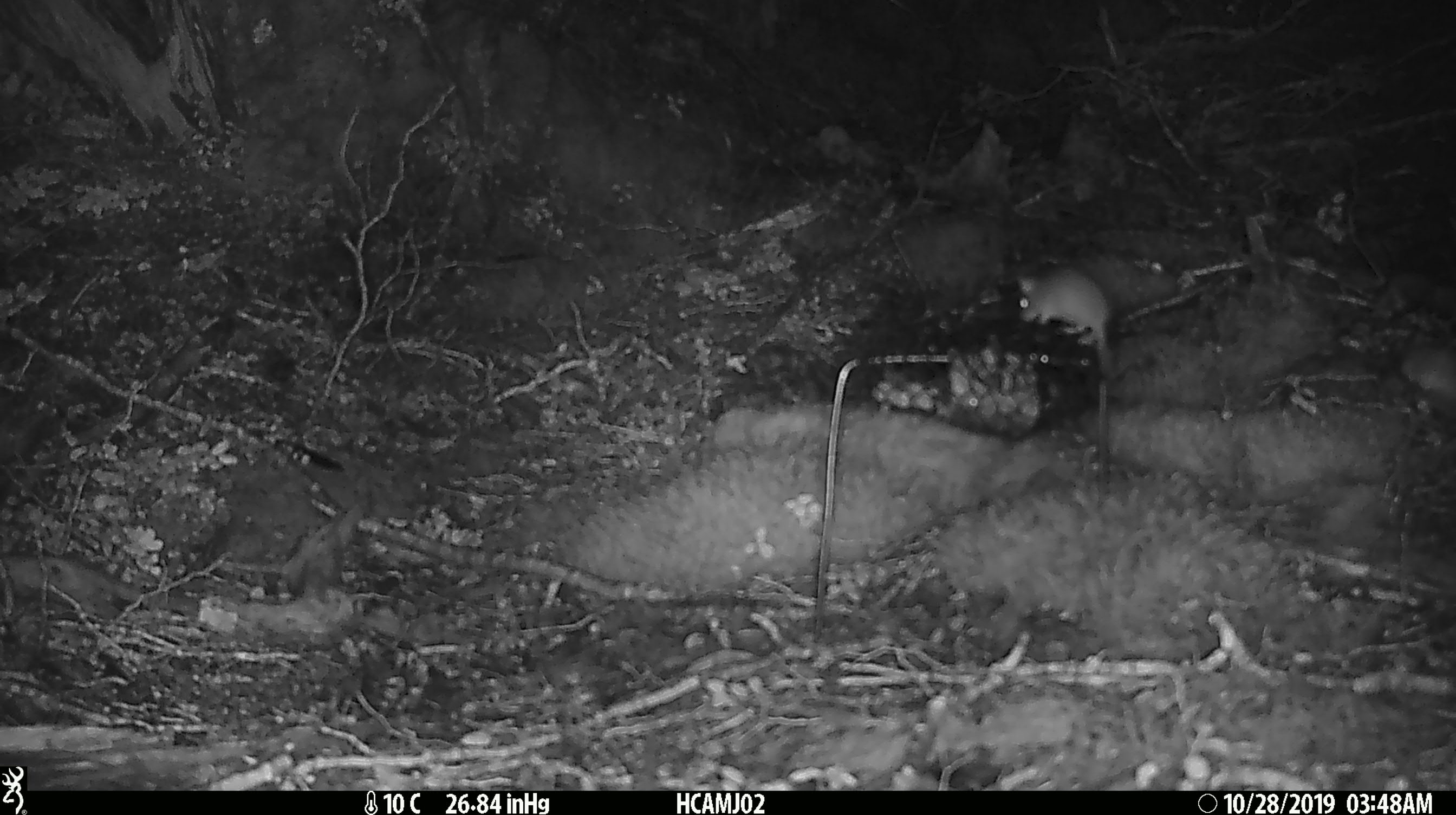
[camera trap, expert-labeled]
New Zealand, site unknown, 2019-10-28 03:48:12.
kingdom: Animalia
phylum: Chordata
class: Mammalia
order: Rodentia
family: Muridae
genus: Mus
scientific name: Mus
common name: mouse